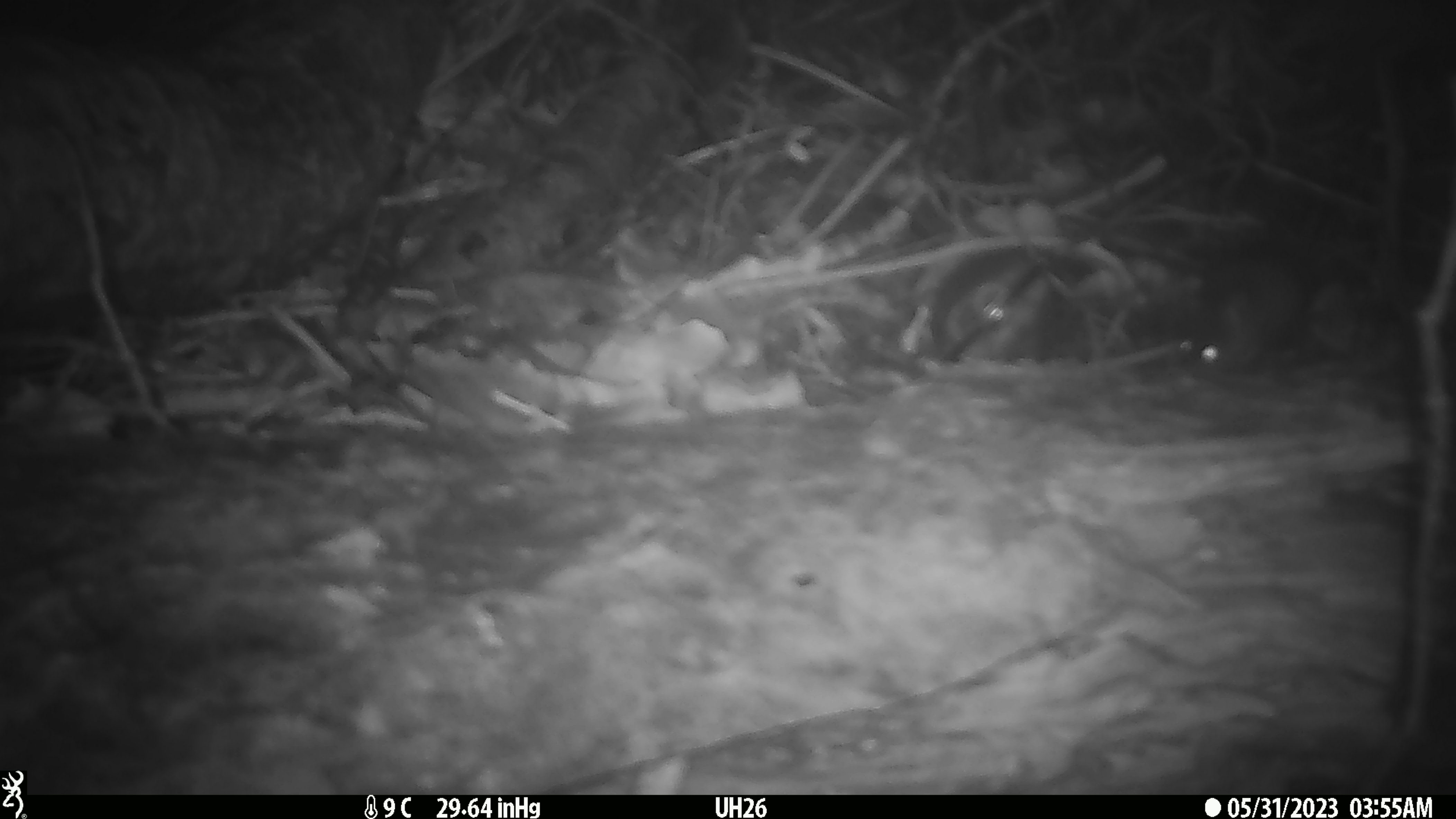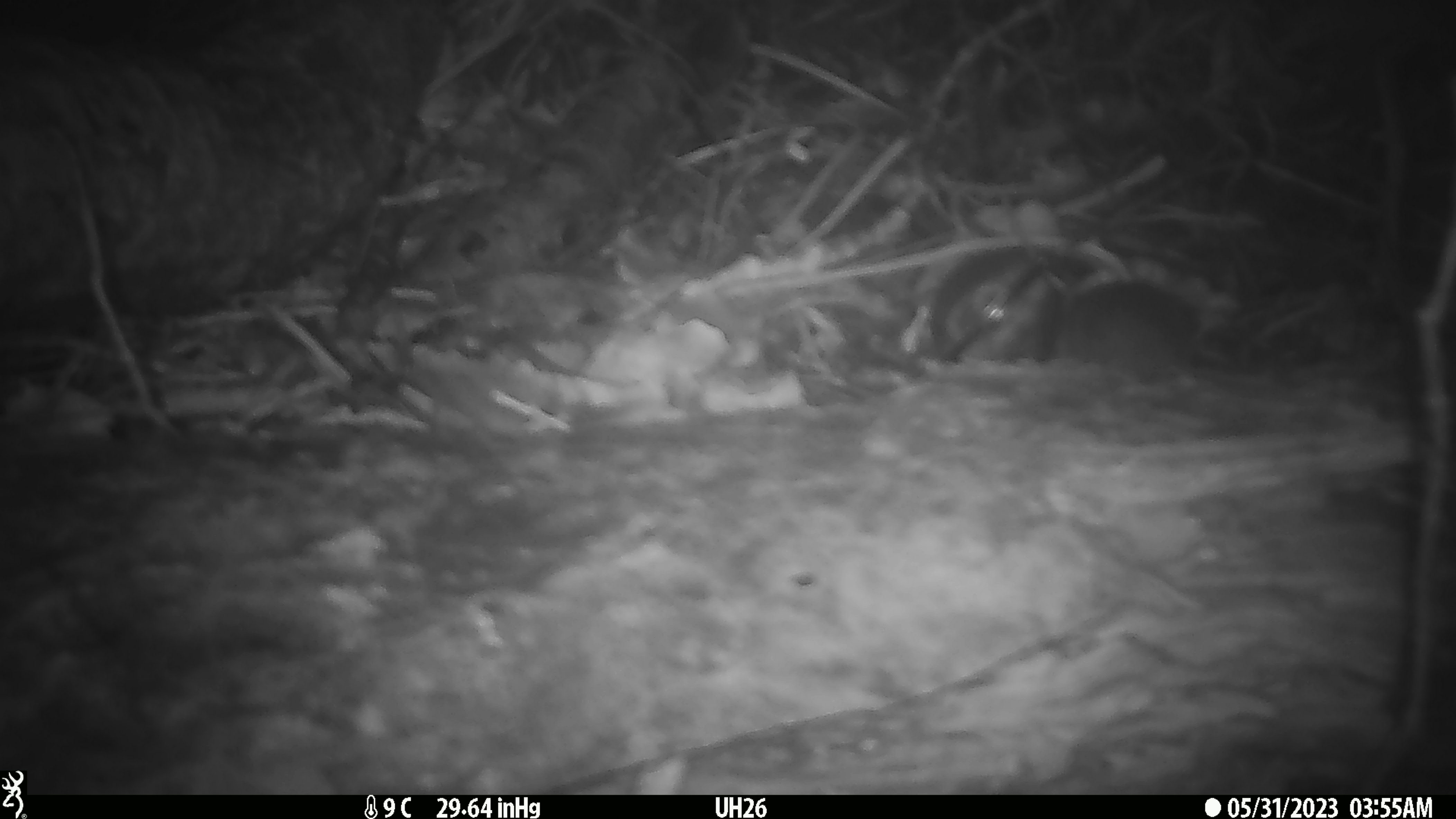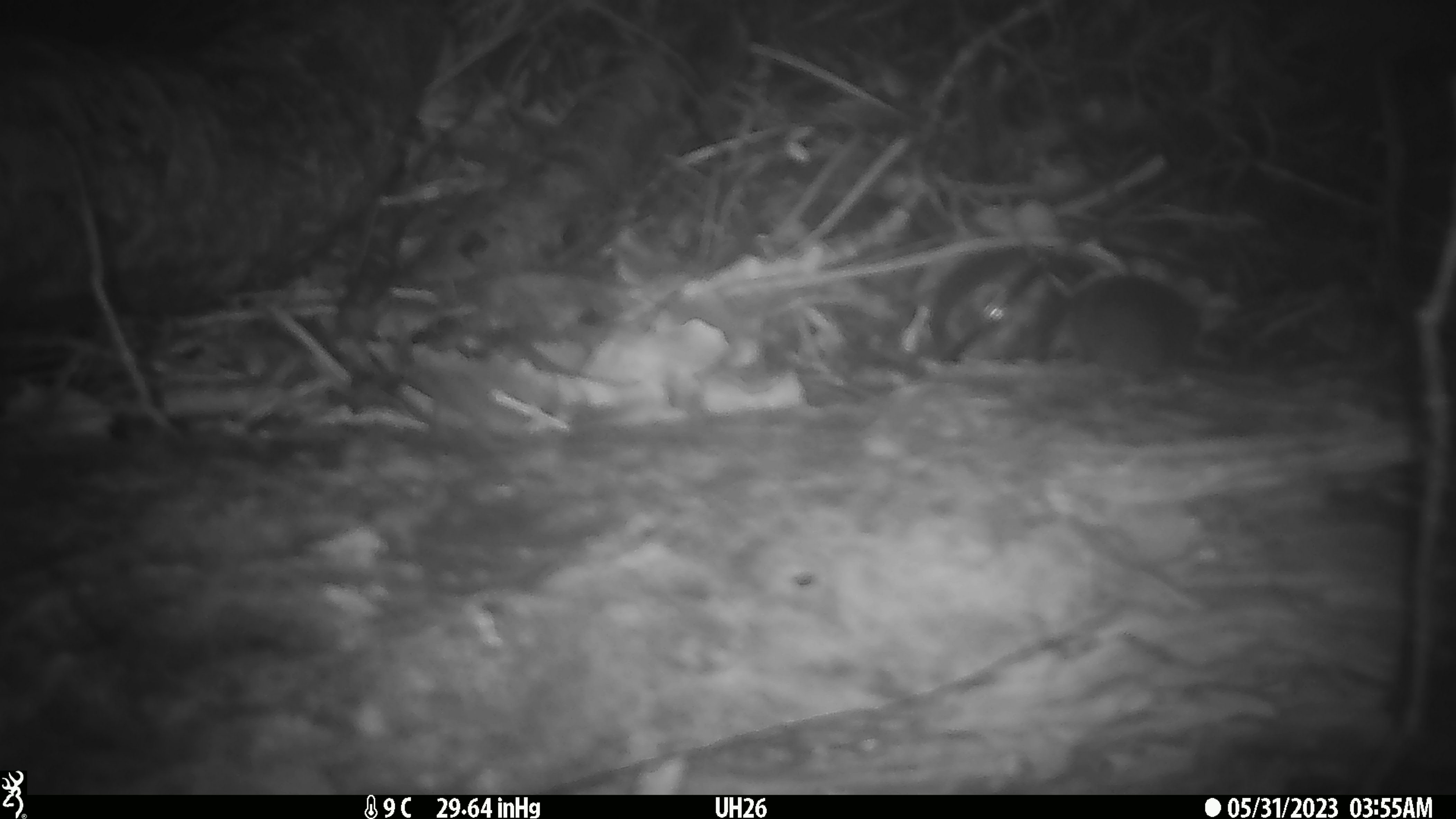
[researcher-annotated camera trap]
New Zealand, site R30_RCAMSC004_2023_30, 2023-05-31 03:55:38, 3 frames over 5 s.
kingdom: Animalia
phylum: Chordata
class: Mammalia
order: Rodentia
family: Muridae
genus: Mus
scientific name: Mus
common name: mouse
Mouse (Mus).